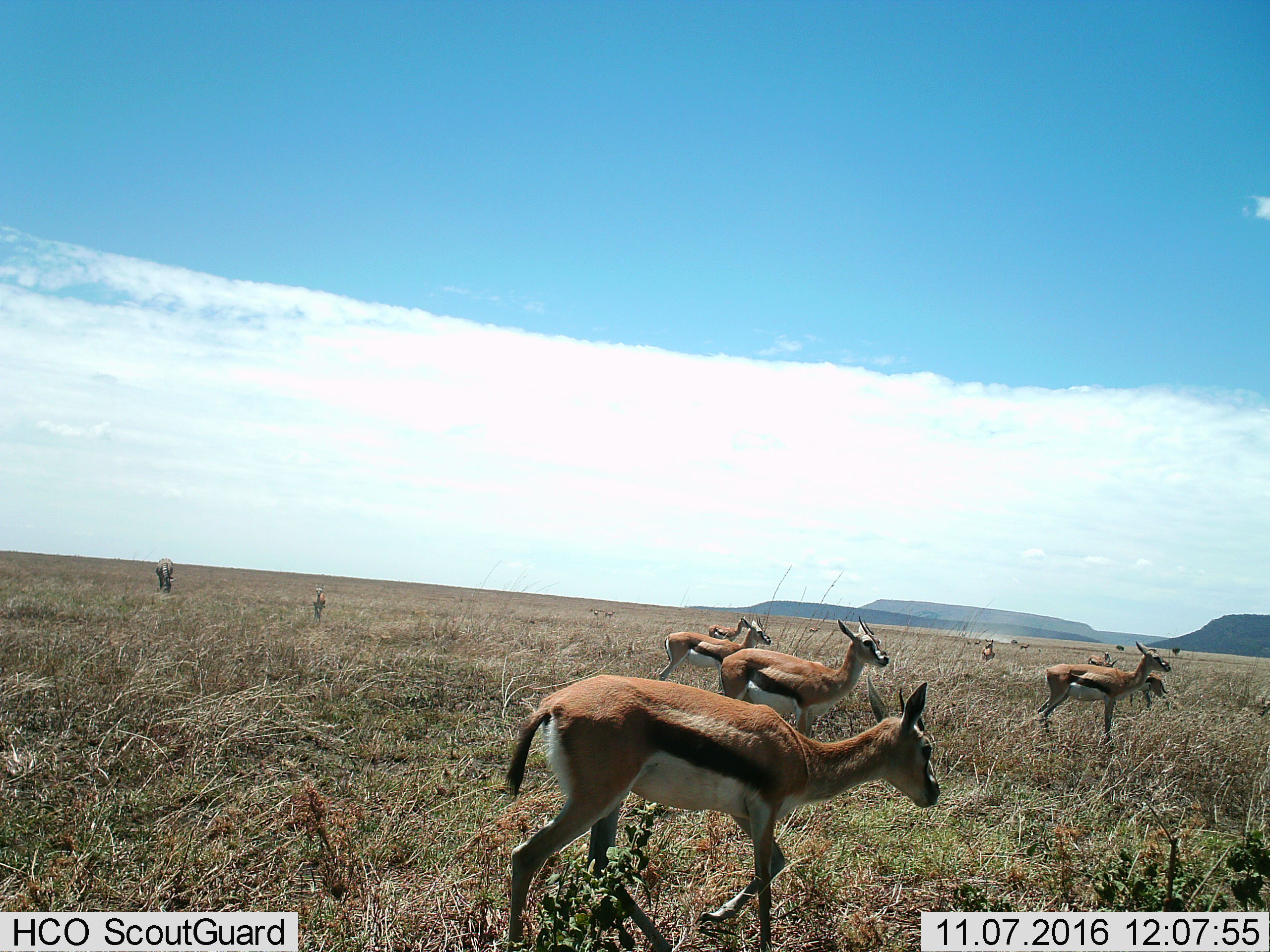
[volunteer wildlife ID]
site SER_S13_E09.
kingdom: Animalia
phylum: Chordata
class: Mammalia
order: Artiodactyla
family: Bovidae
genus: Eudorcas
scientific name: Eudorcas thomsonii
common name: thomson's gazelle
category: gazellethomsons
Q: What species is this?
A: Gazellethomsons (thomson's gazelle) (Eudorcas thomsonii).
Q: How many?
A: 10.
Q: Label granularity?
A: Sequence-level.